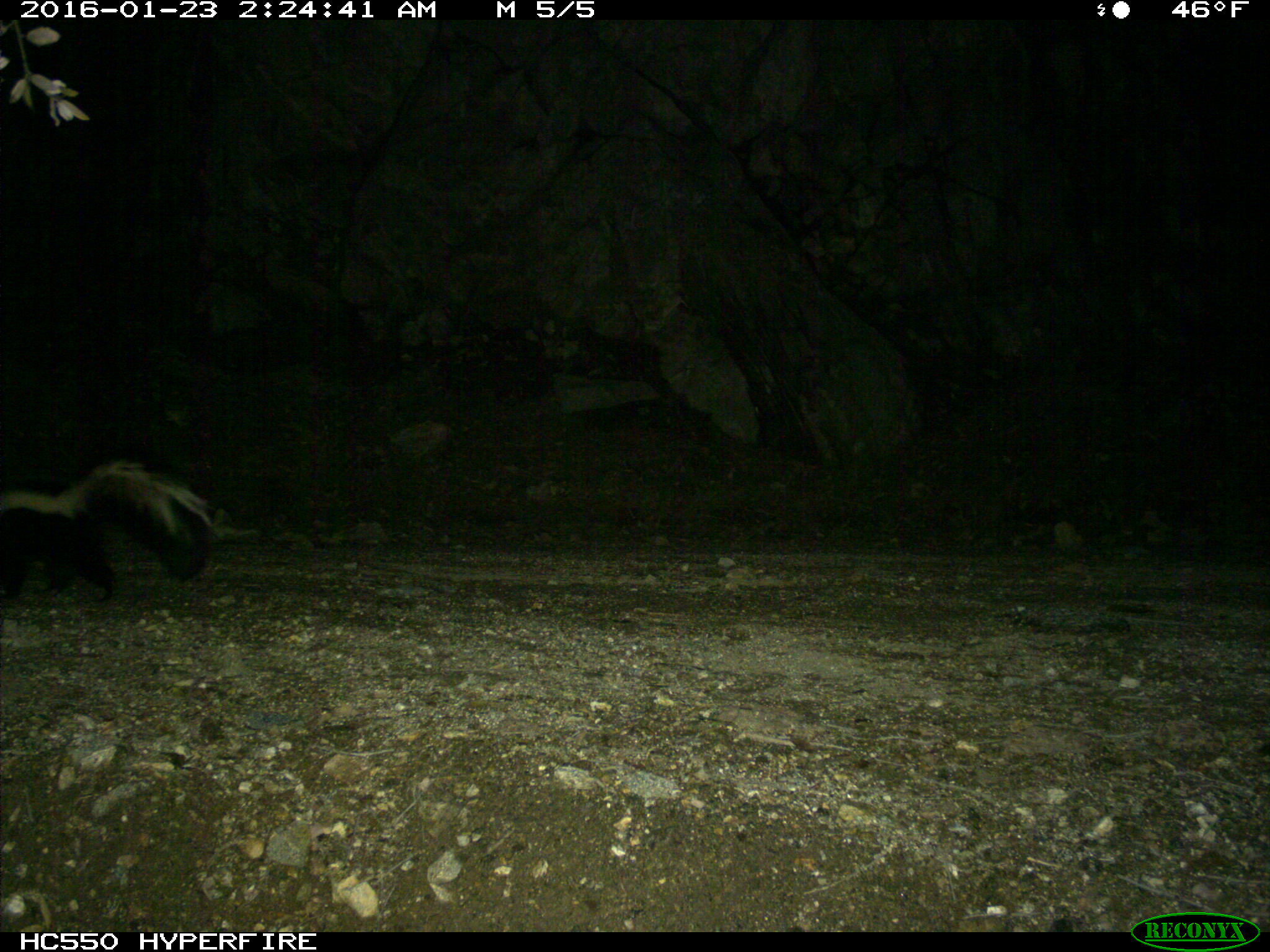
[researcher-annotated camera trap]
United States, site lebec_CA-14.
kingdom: Animalia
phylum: Chordata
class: Mammalia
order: Carnivora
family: Mephitidae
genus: Mephitis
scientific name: Mephitis mephitis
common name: striped skunk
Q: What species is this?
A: Mephitis mephitis (striped skunk).